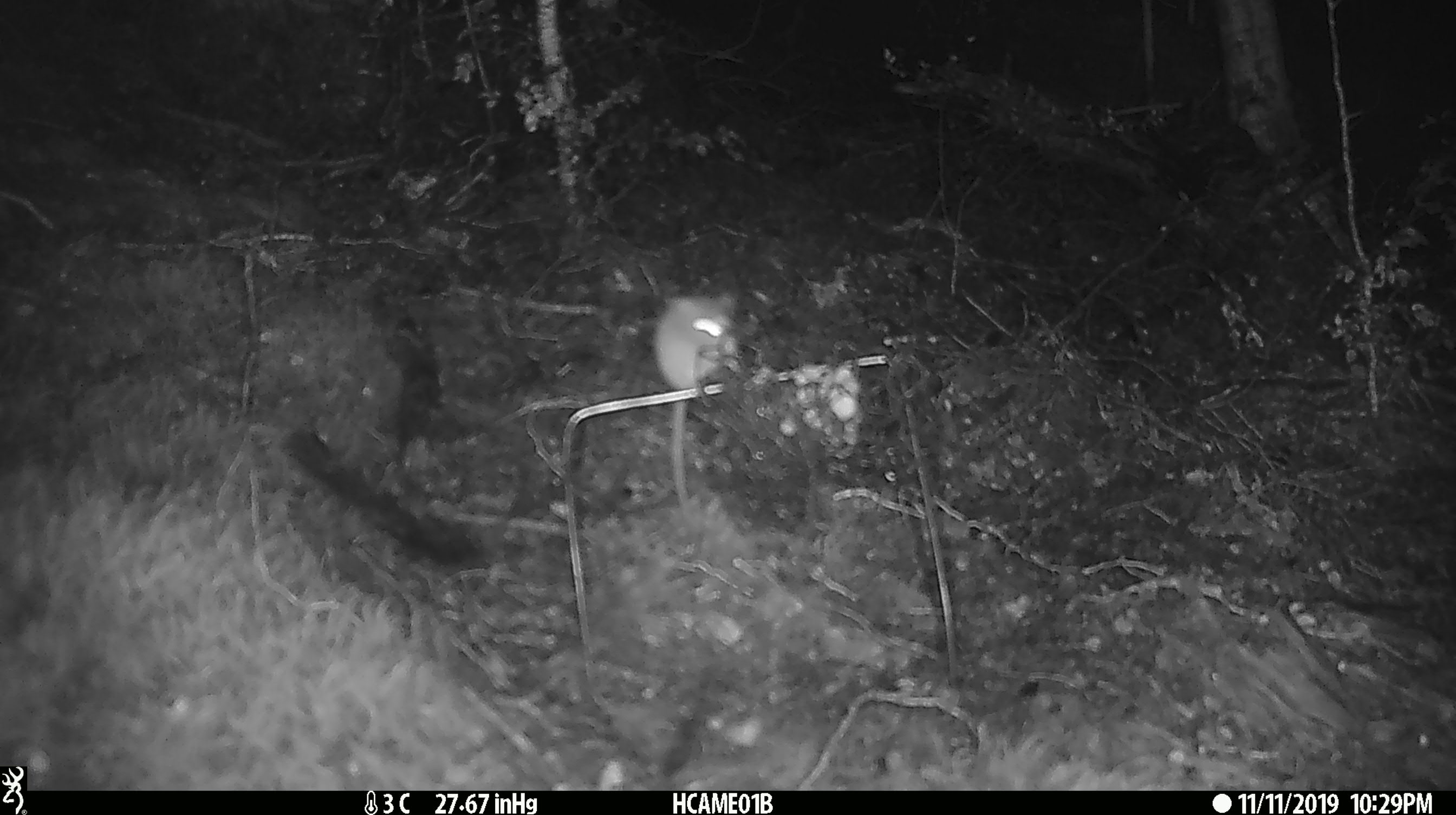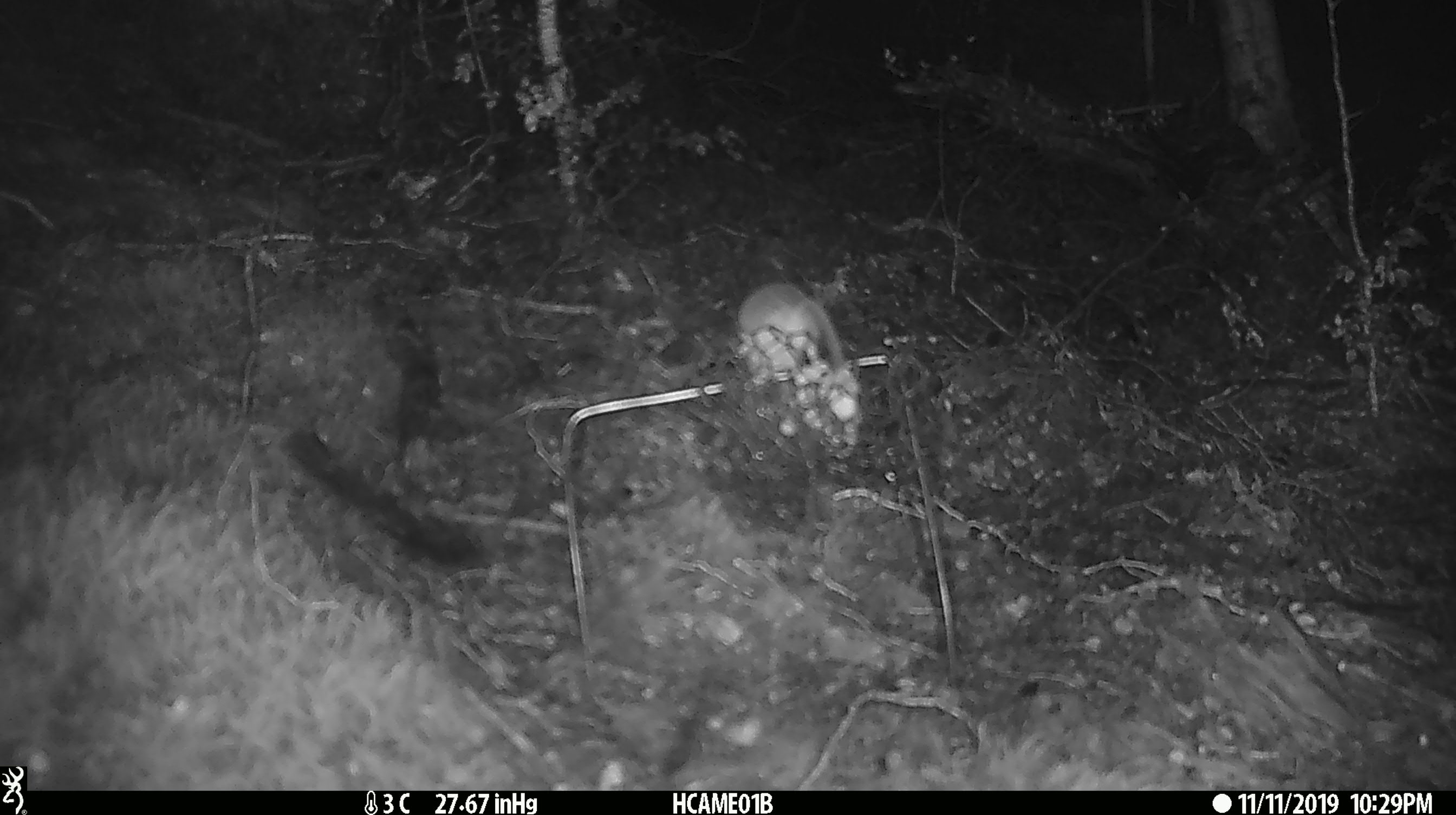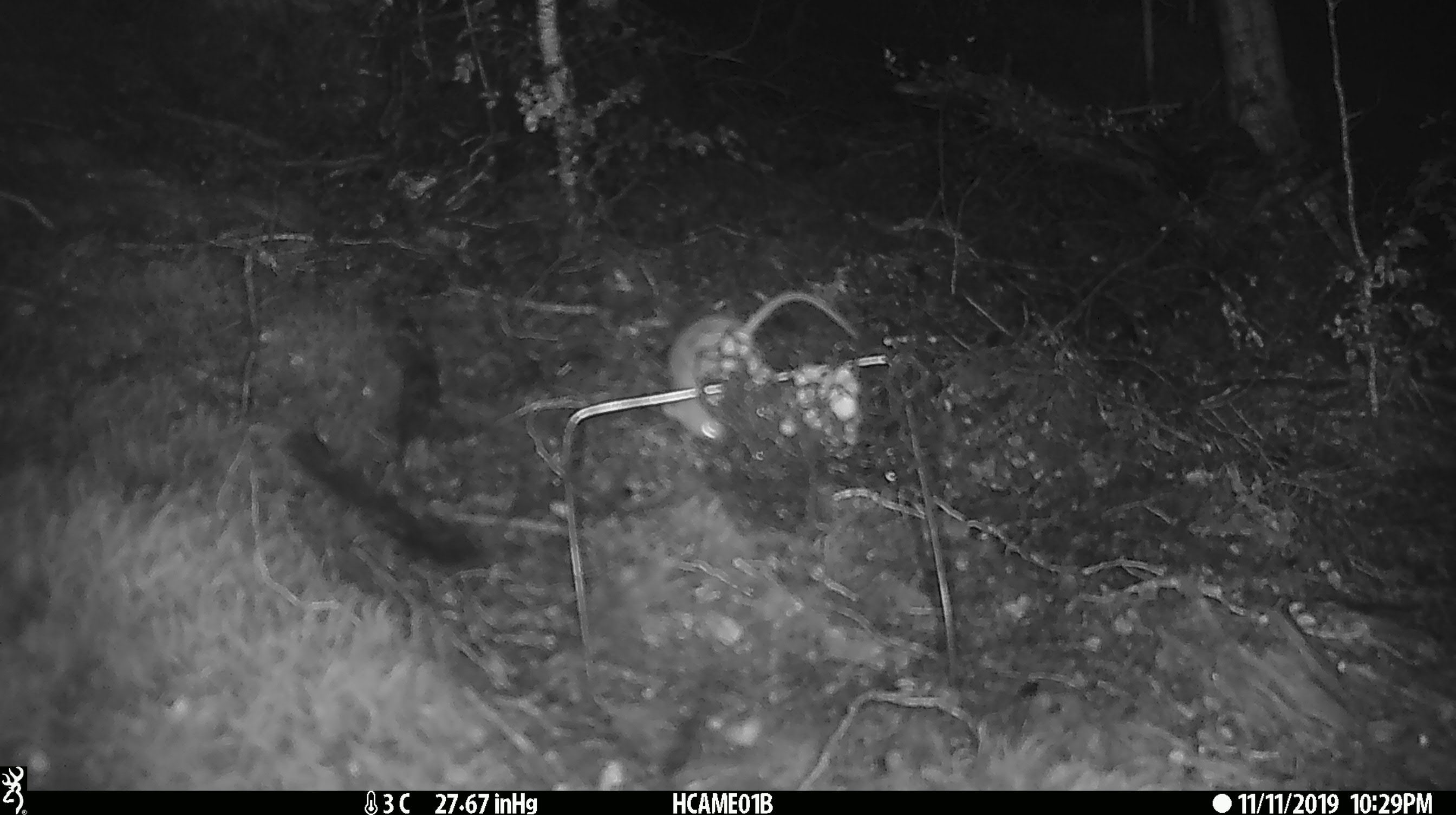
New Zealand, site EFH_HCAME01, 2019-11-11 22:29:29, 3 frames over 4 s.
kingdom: Animalia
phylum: Chordata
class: Mammalia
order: Rodentia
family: Muridae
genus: Mus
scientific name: Mus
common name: mouse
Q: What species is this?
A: Mouse (Mus).